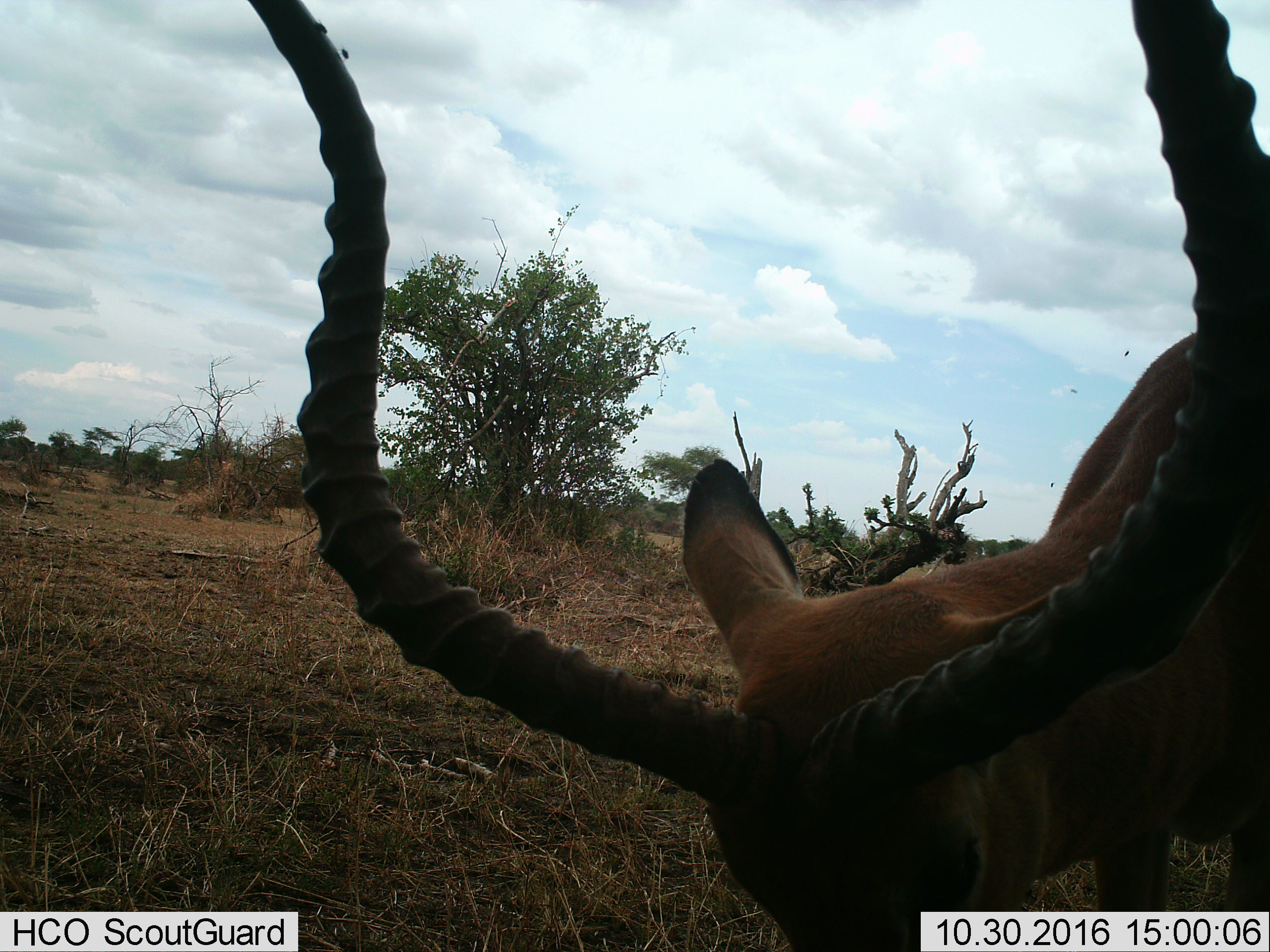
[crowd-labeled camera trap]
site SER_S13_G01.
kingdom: Animalia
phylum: Chordata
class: Mammalia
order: Artiodactyla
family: Bovidae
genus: Aepyceros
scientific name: Aepyceros melampus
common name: impala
Impala (Aepyceros melampus), count 1. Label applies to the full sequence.